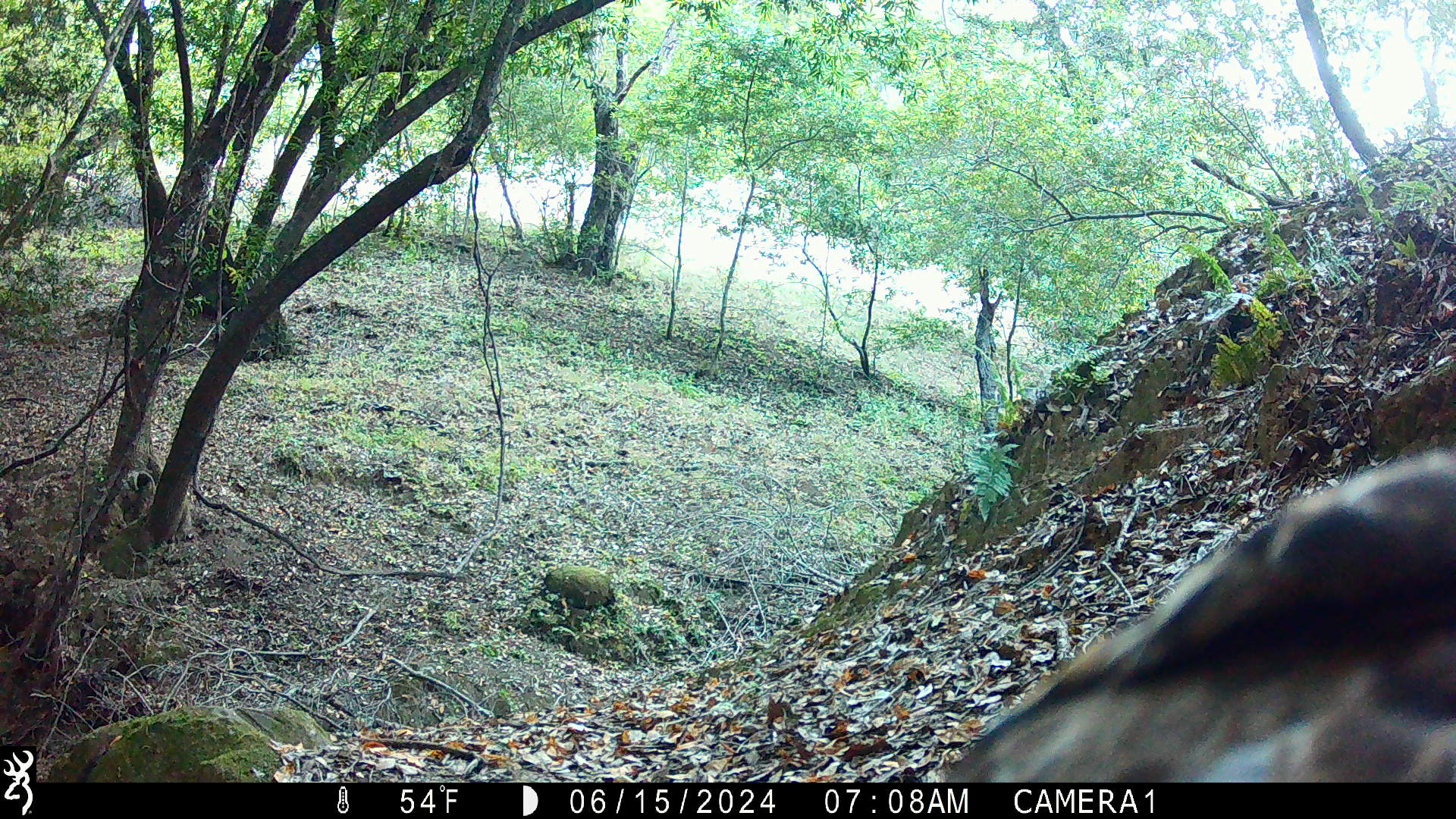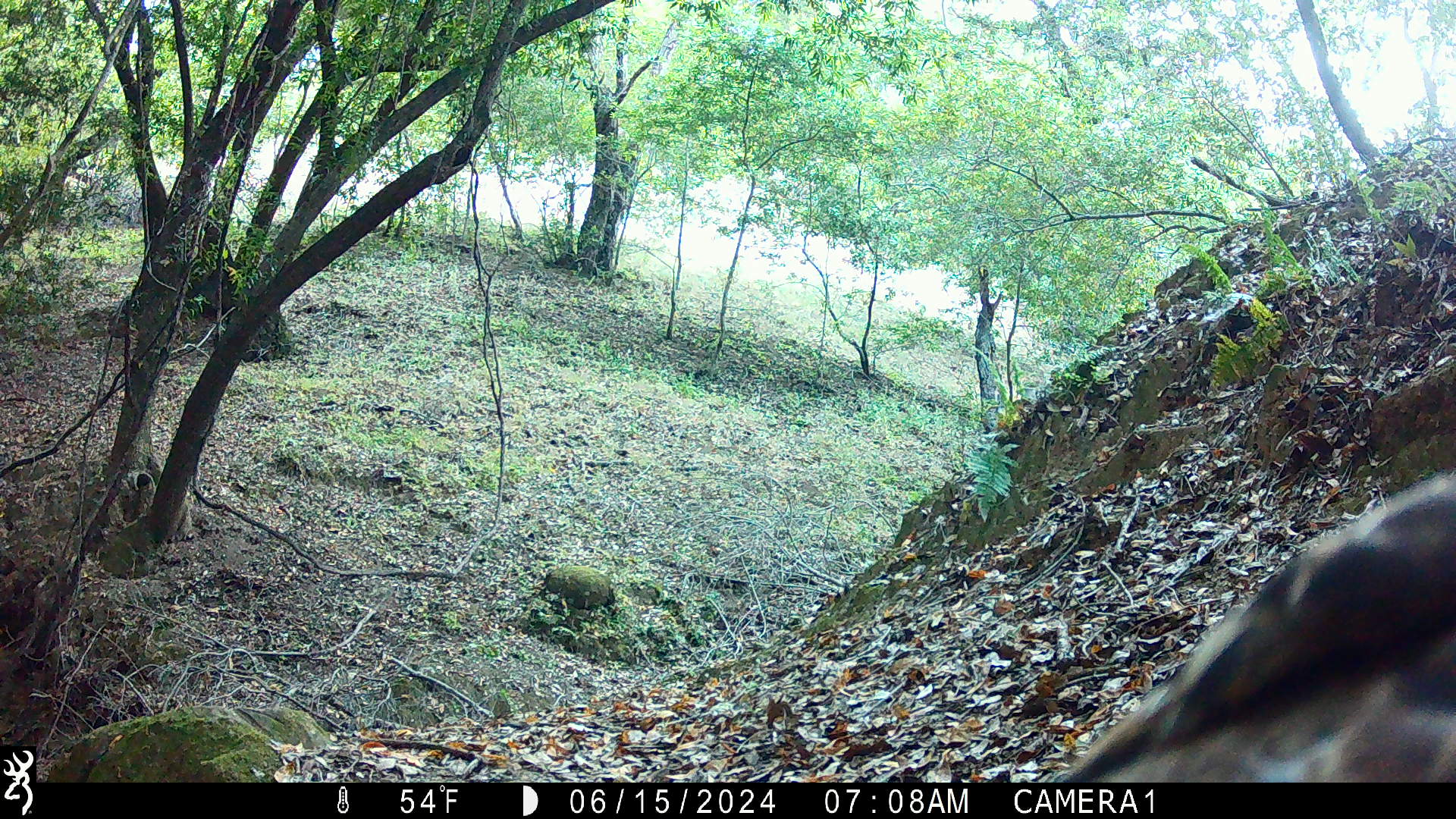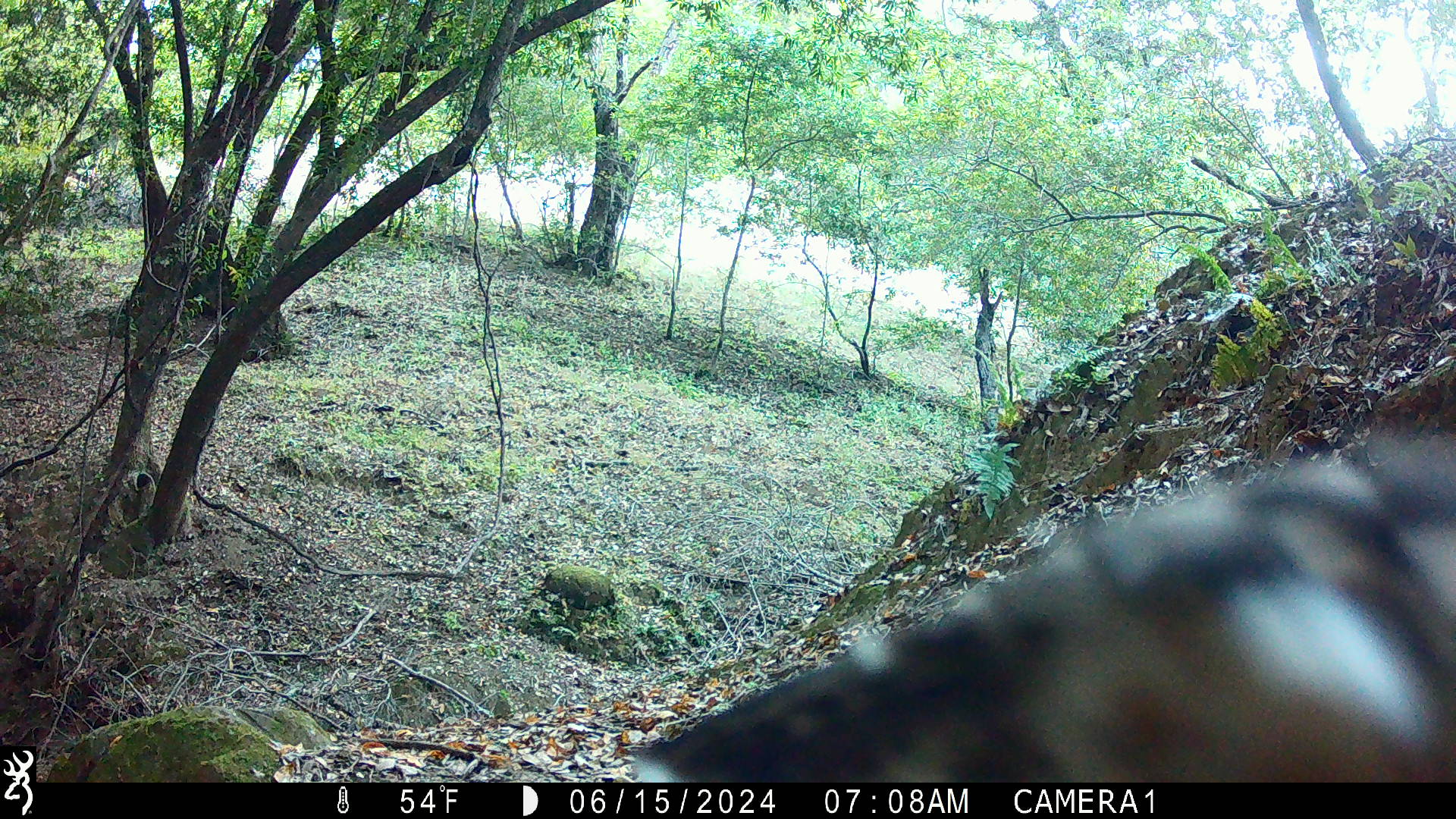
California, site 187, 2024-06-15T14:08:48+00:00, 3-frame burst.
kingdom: Animalia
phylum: Chordata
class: Aves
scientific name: Aves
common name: bird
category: unknown bird